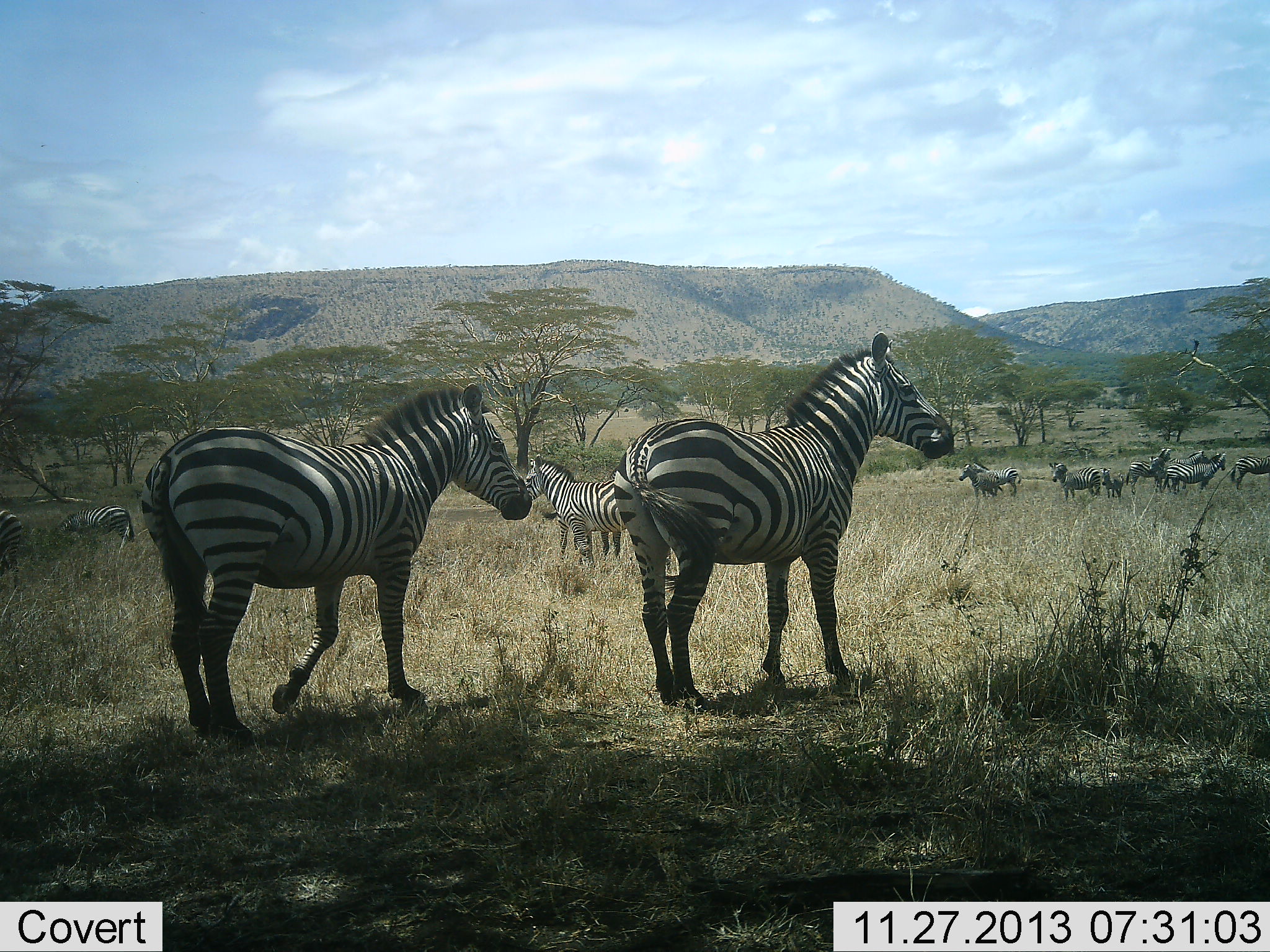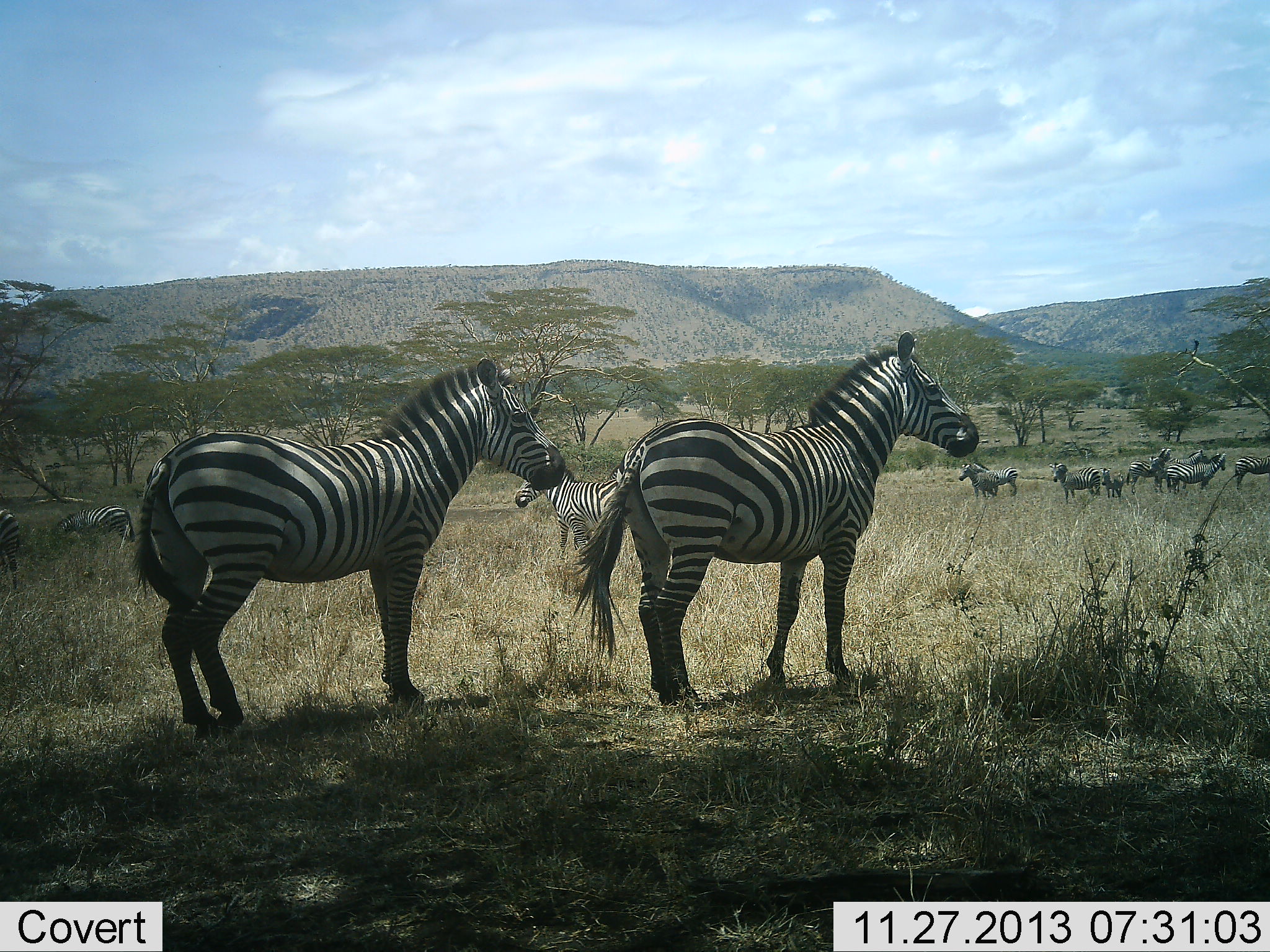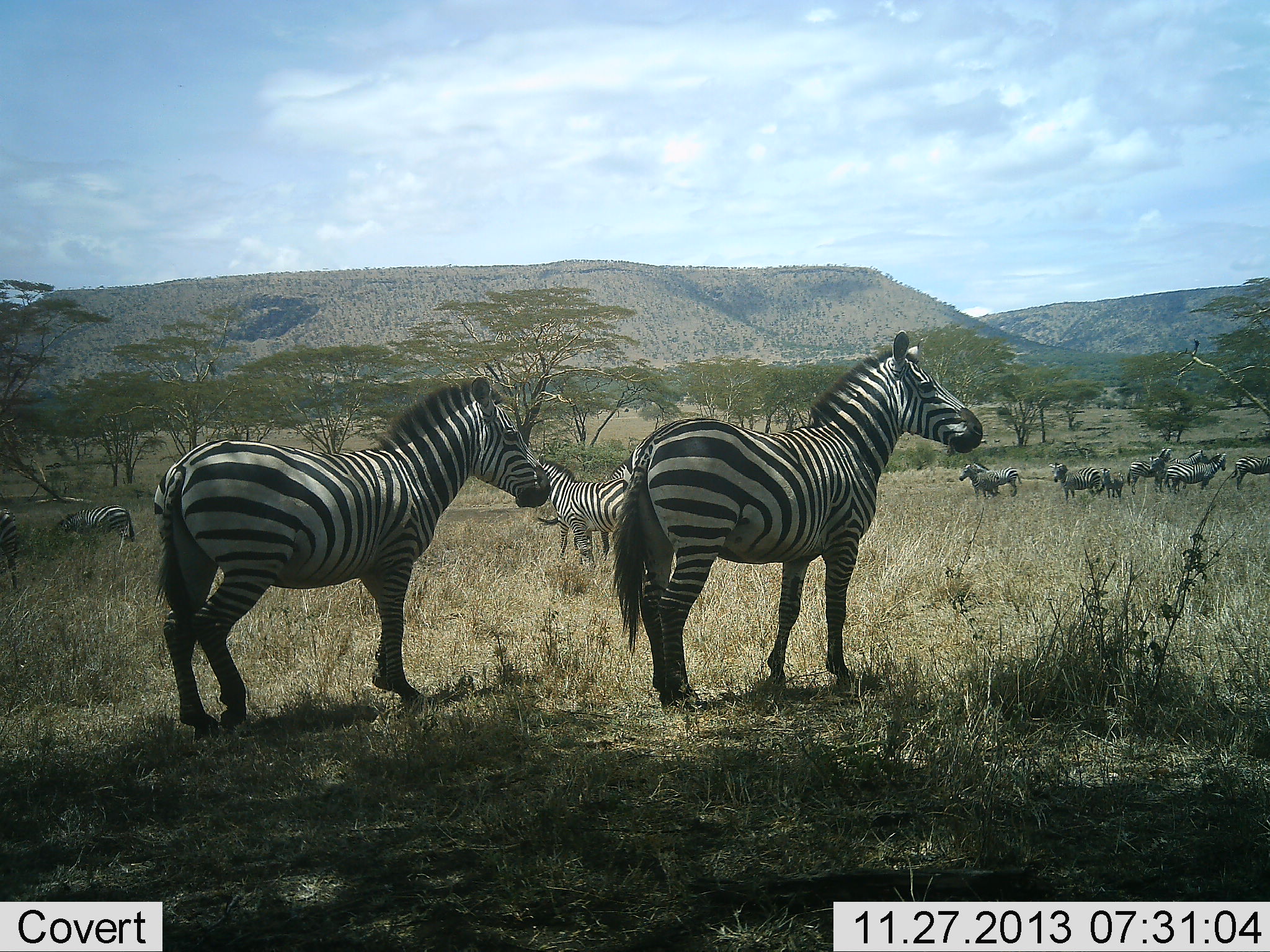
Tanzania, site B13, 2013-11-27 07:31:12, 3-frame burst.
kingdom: Animalia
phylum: Chordata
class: Mammalia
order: Perissodactyla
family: Equidae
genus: Equus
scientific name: Equus quagga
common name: plains zebra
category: zebra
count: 11-50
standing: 100%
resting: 0%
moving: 30%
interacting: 0%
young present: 10%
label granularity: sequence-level